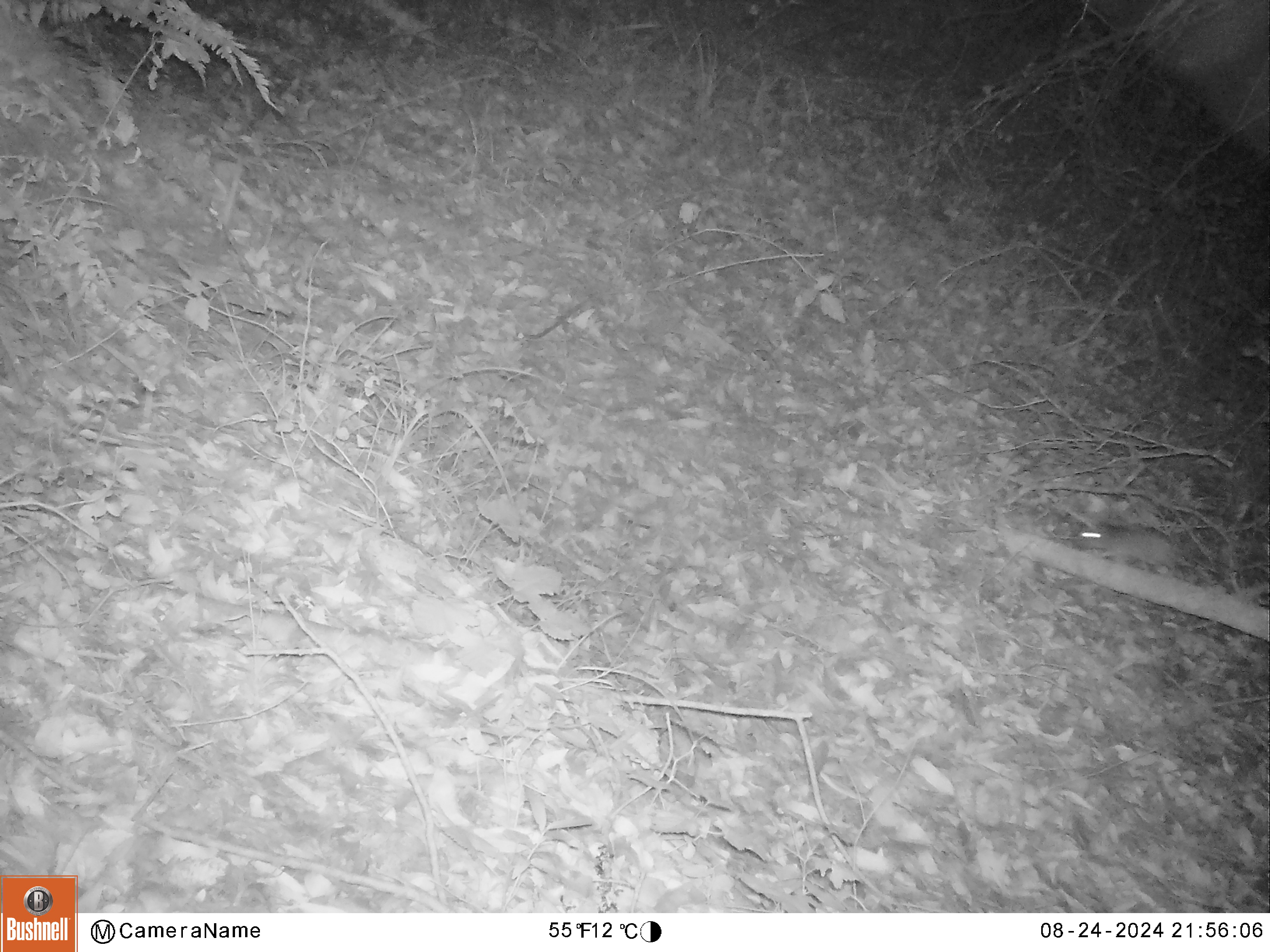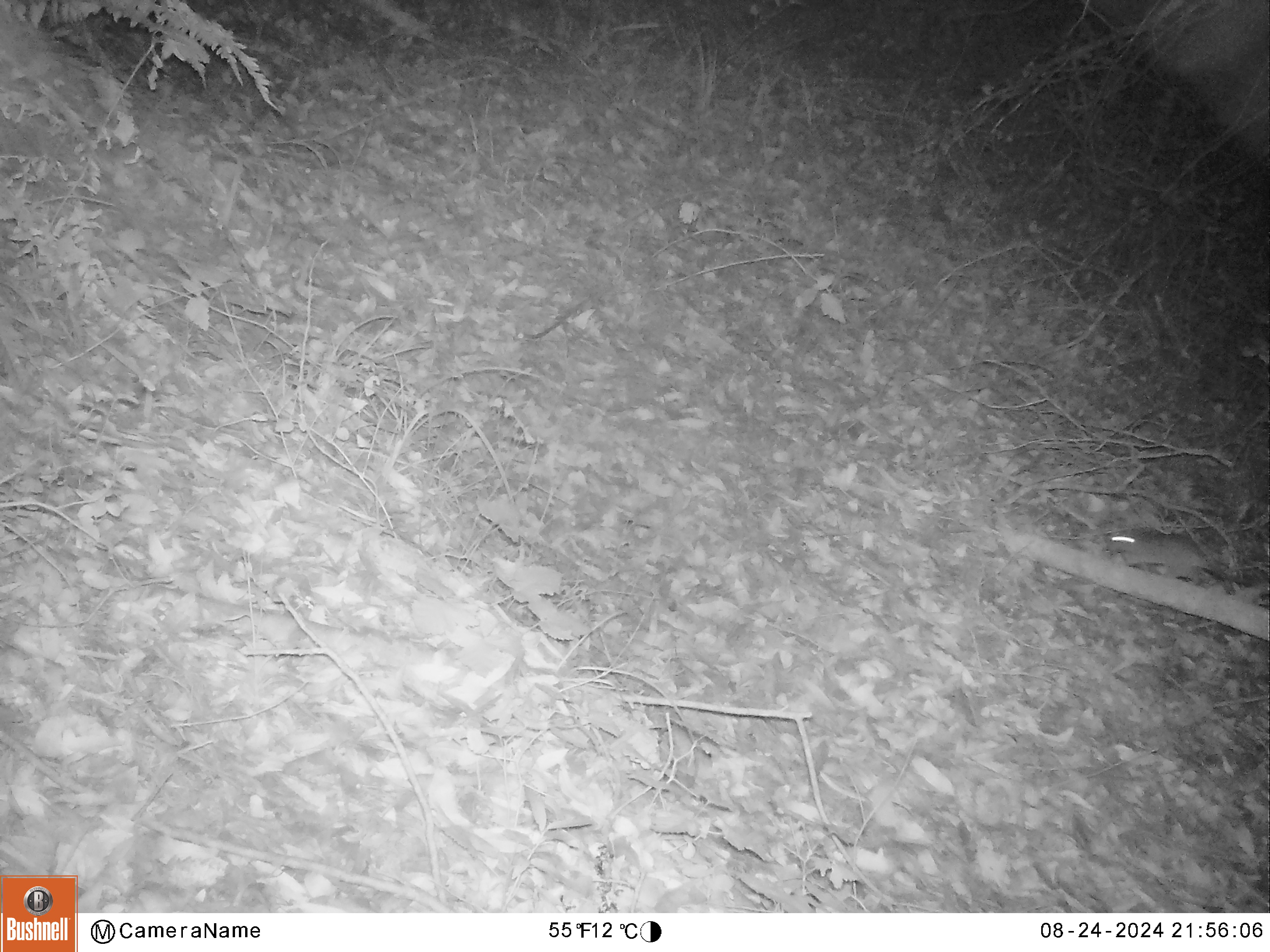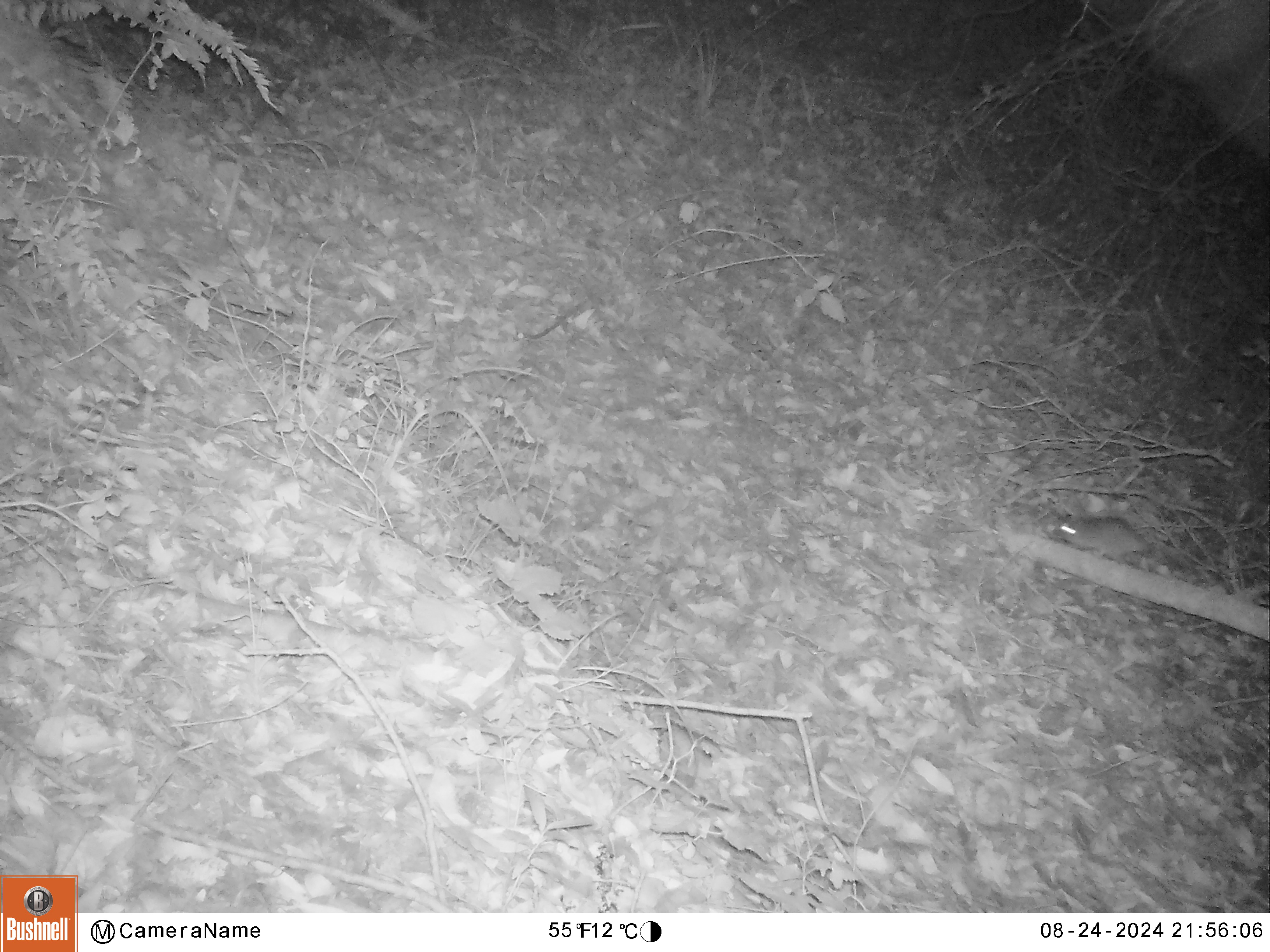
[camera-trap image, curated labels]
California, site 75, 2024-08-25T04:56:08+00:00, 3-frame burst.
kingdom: Animalia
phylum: Chordata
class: Mammalia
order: Rodentia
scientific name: Rodentia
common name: mouse or rat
Mouse or rat (Rodentia).